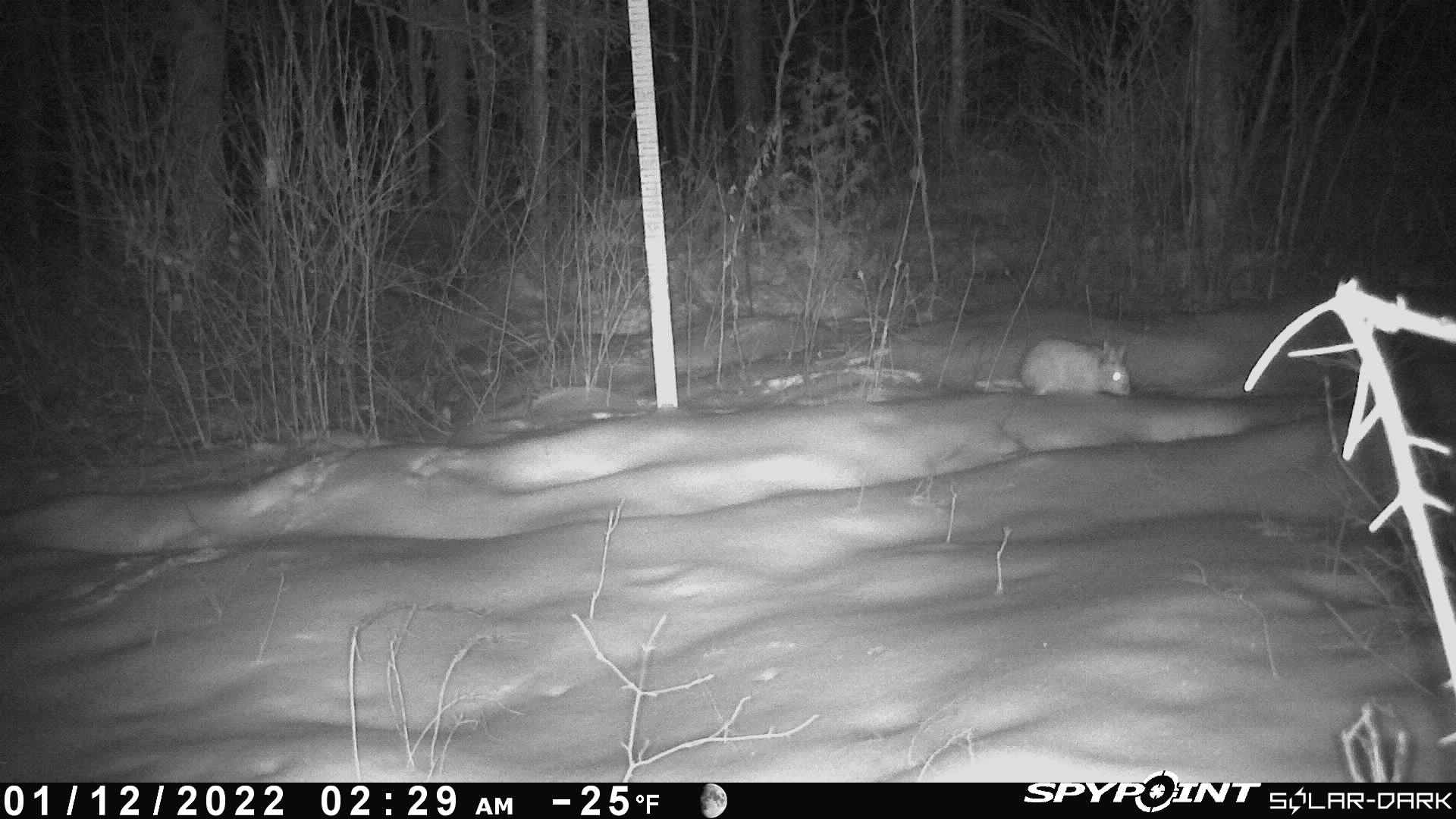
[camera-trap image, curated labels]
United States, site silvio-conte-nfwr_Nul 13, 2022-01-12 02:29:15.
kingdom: Animalia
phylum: Chordata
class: Mammalia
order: Lagomorpha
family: Leporidae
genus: Lepus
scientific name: Lepus americanus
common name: snowshoe hare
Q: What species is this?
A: Snowshoe hare (Lepus americanus).